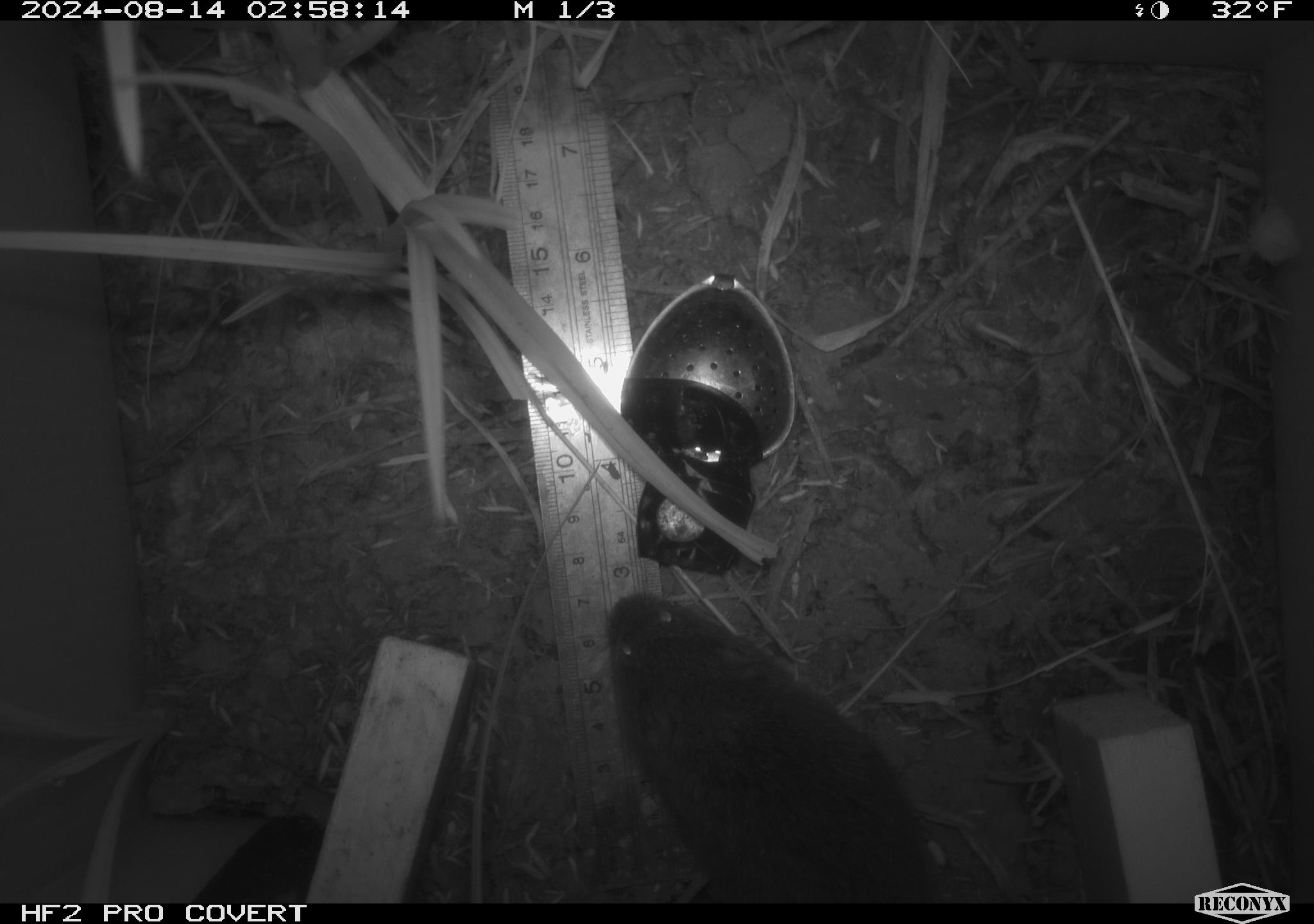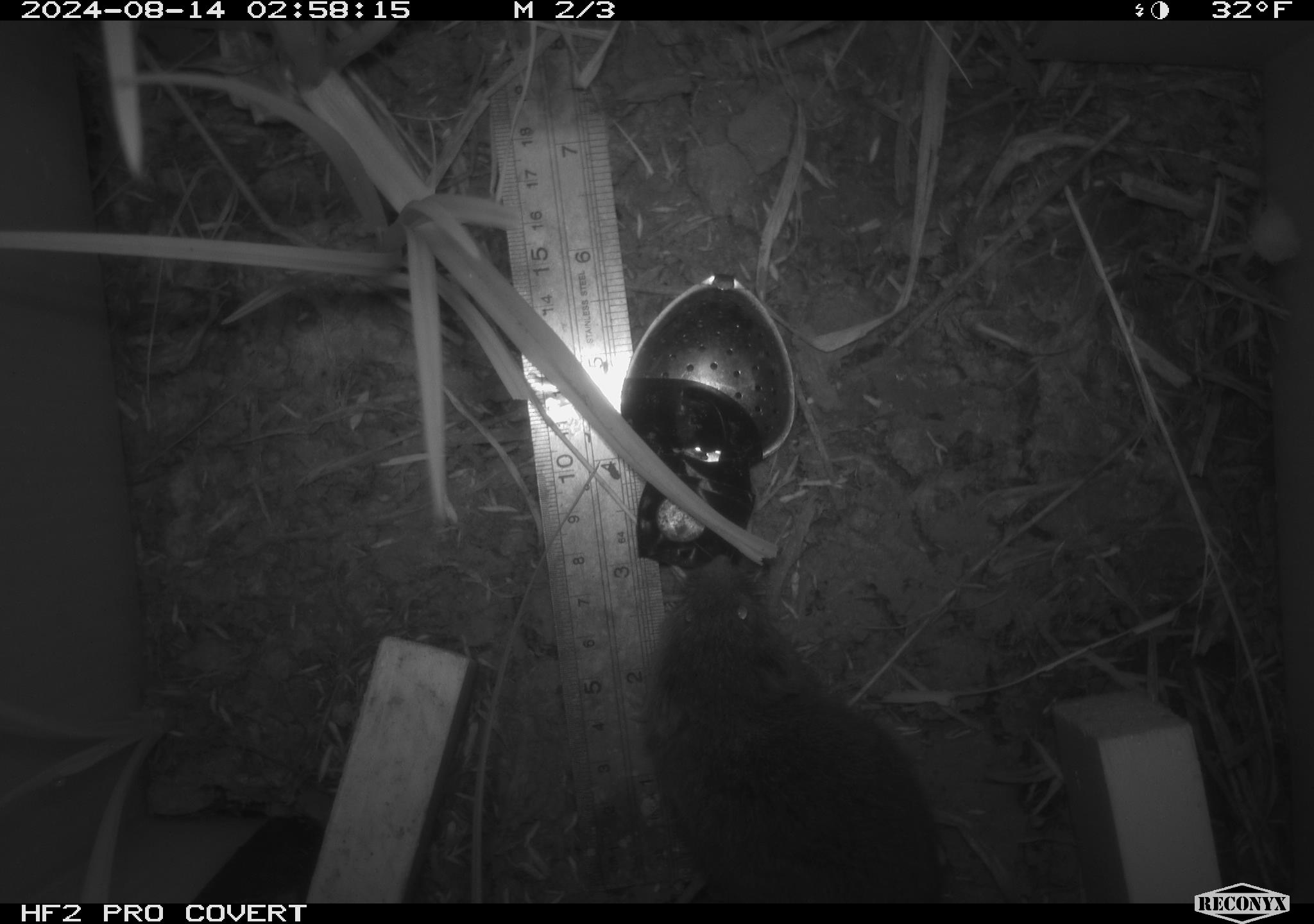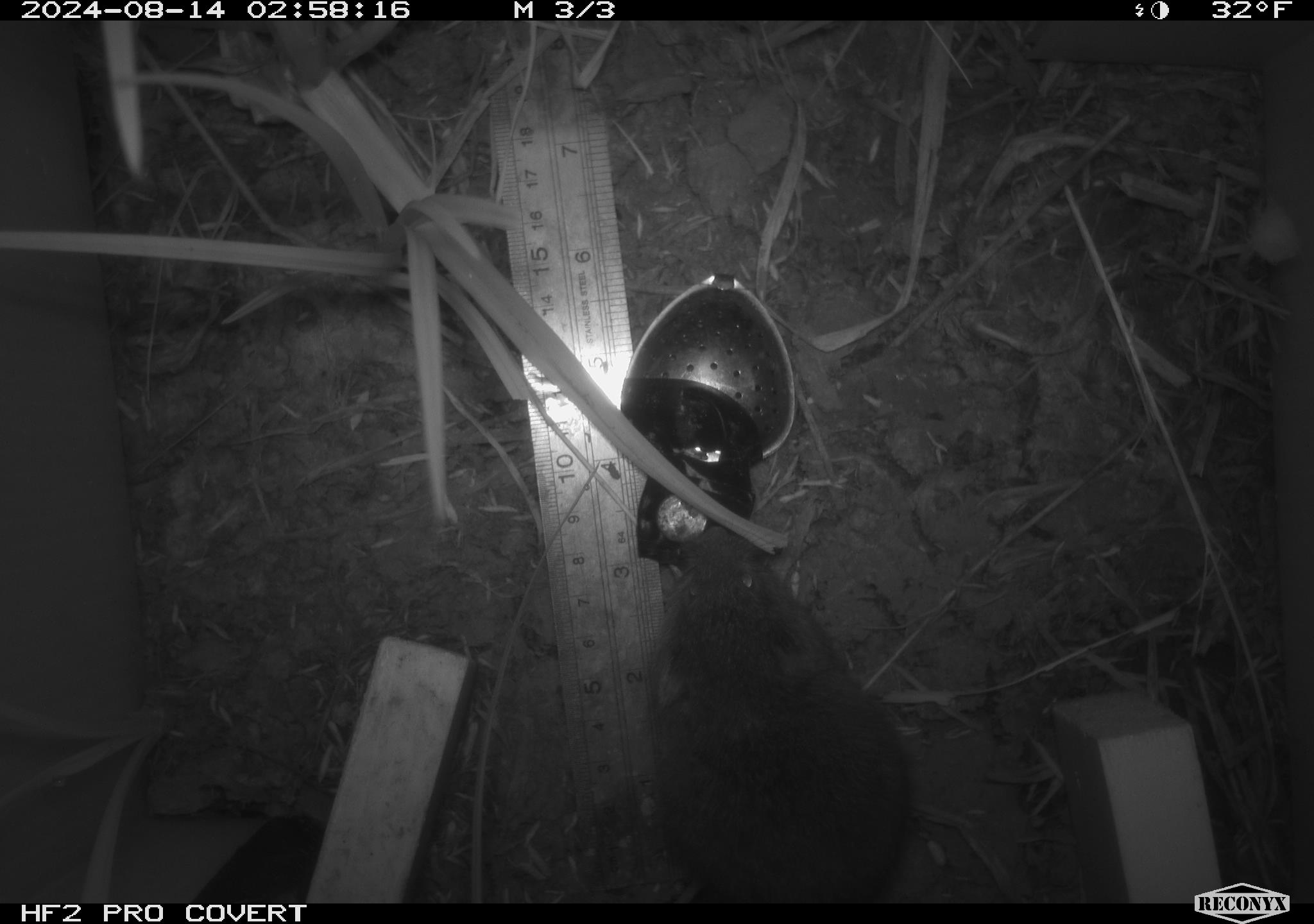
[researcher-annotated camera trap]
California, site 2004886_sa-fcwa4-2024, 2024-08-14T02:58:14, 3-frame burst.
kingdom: Animalia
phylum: Chordata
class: Mammalia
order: Rodentia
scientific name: Rodentia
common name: rodent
Rodent (Rodentia).